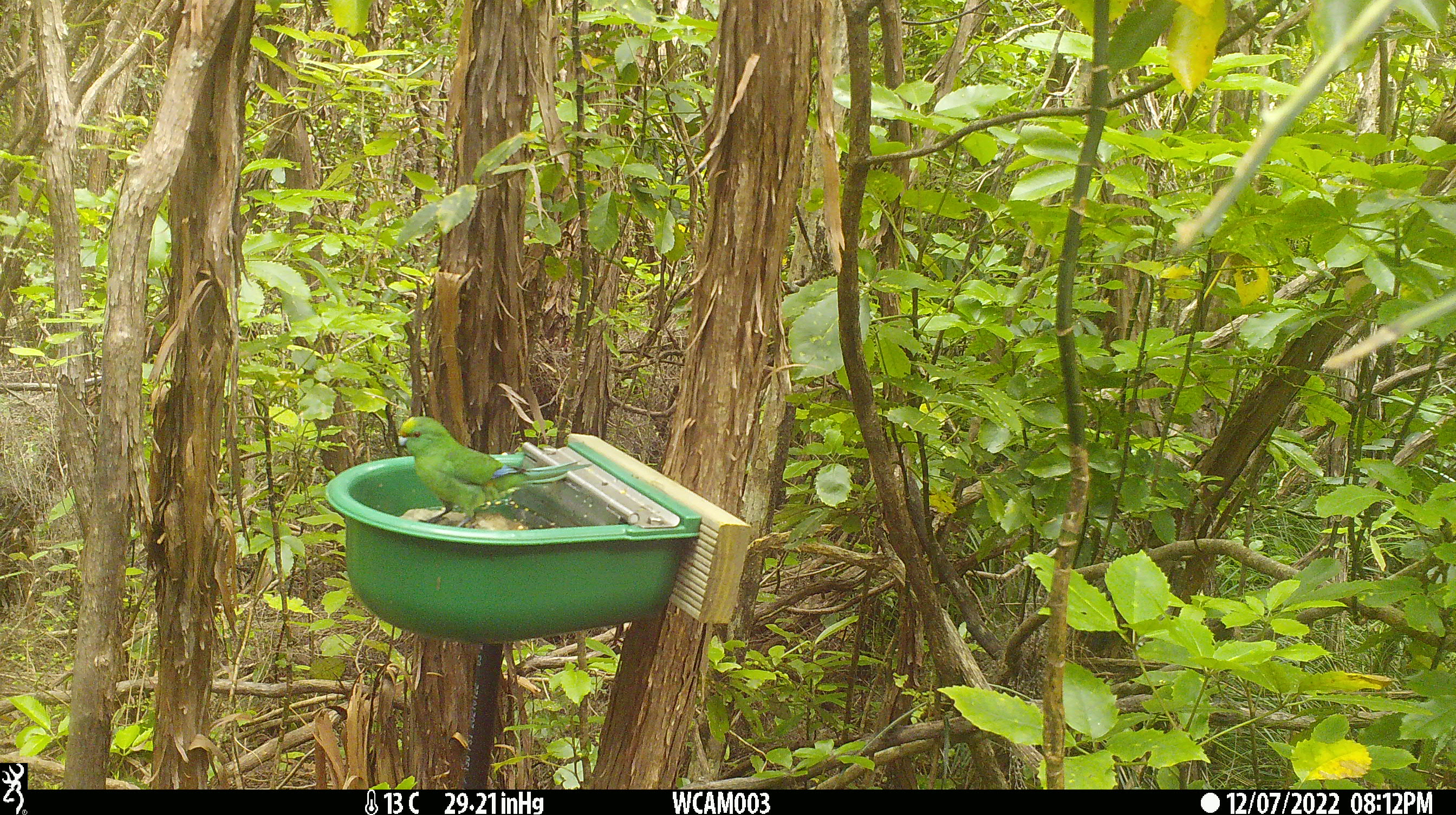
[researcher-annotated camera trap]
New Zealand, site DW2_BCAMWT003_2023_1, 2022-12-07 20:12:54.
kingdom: Animalia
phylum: Chordata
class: Aves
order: Psittaciformes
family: Psittaculidae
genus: Cyanoramphus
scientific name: Cyanoramphus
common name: parakeet